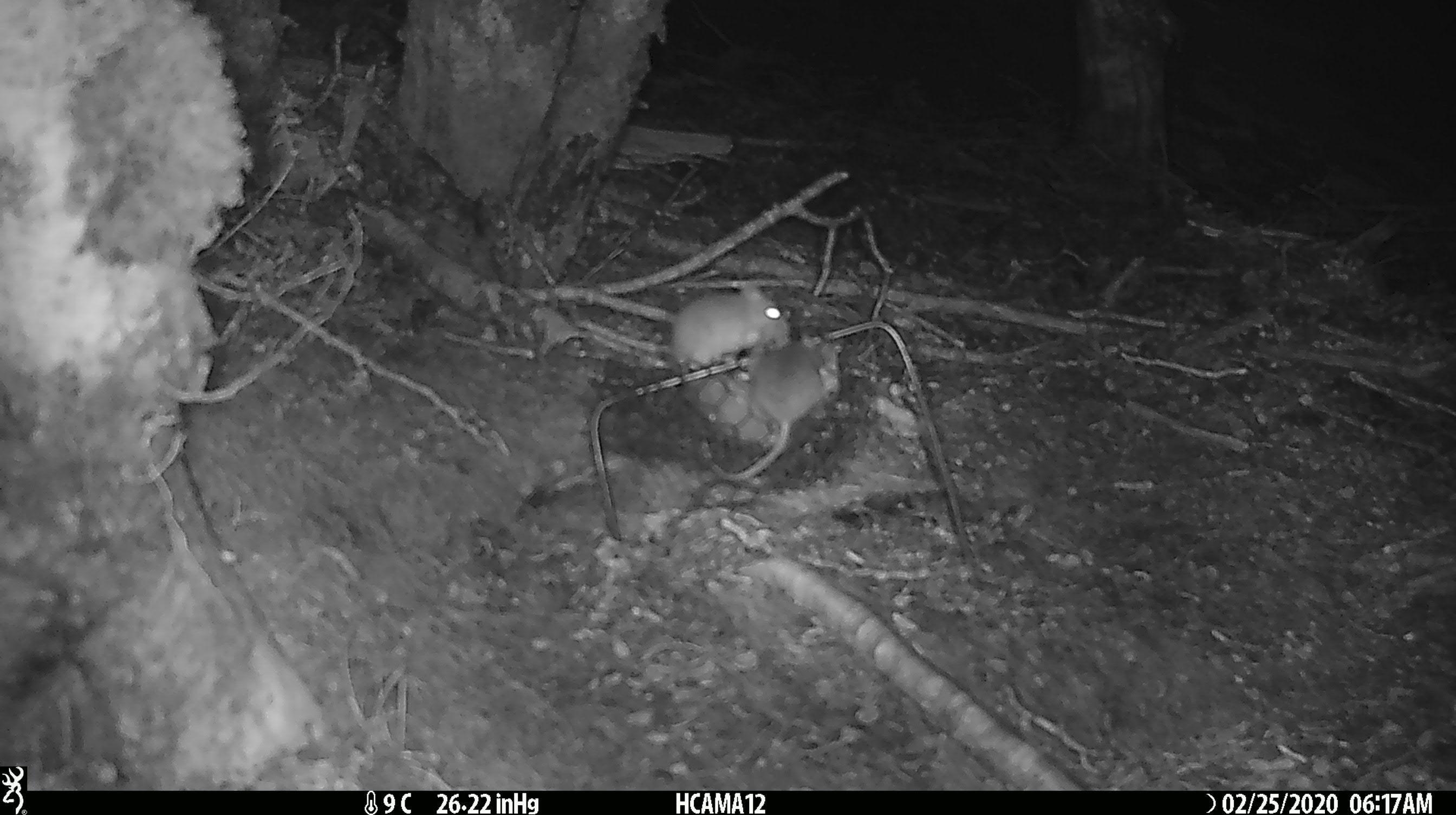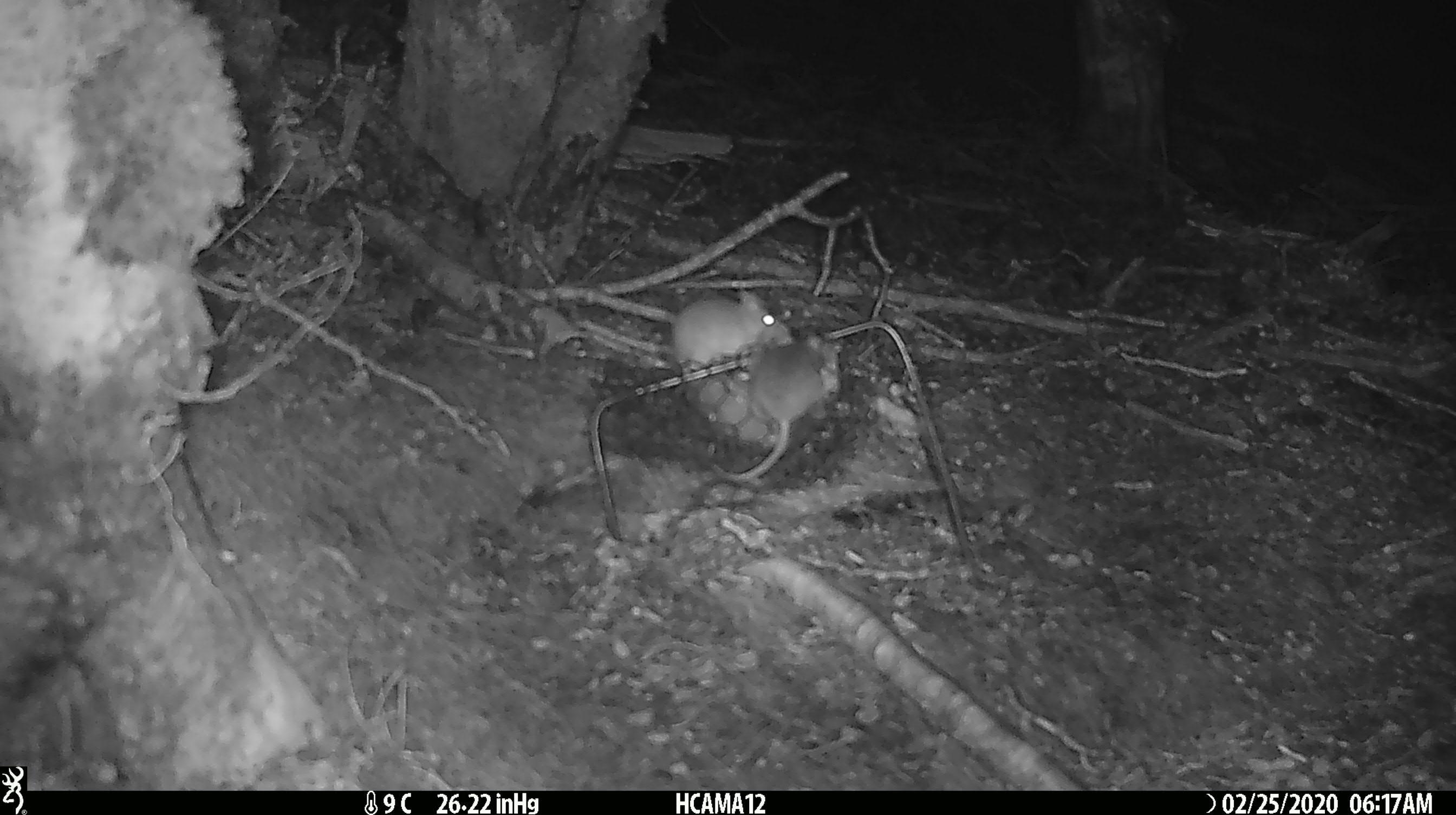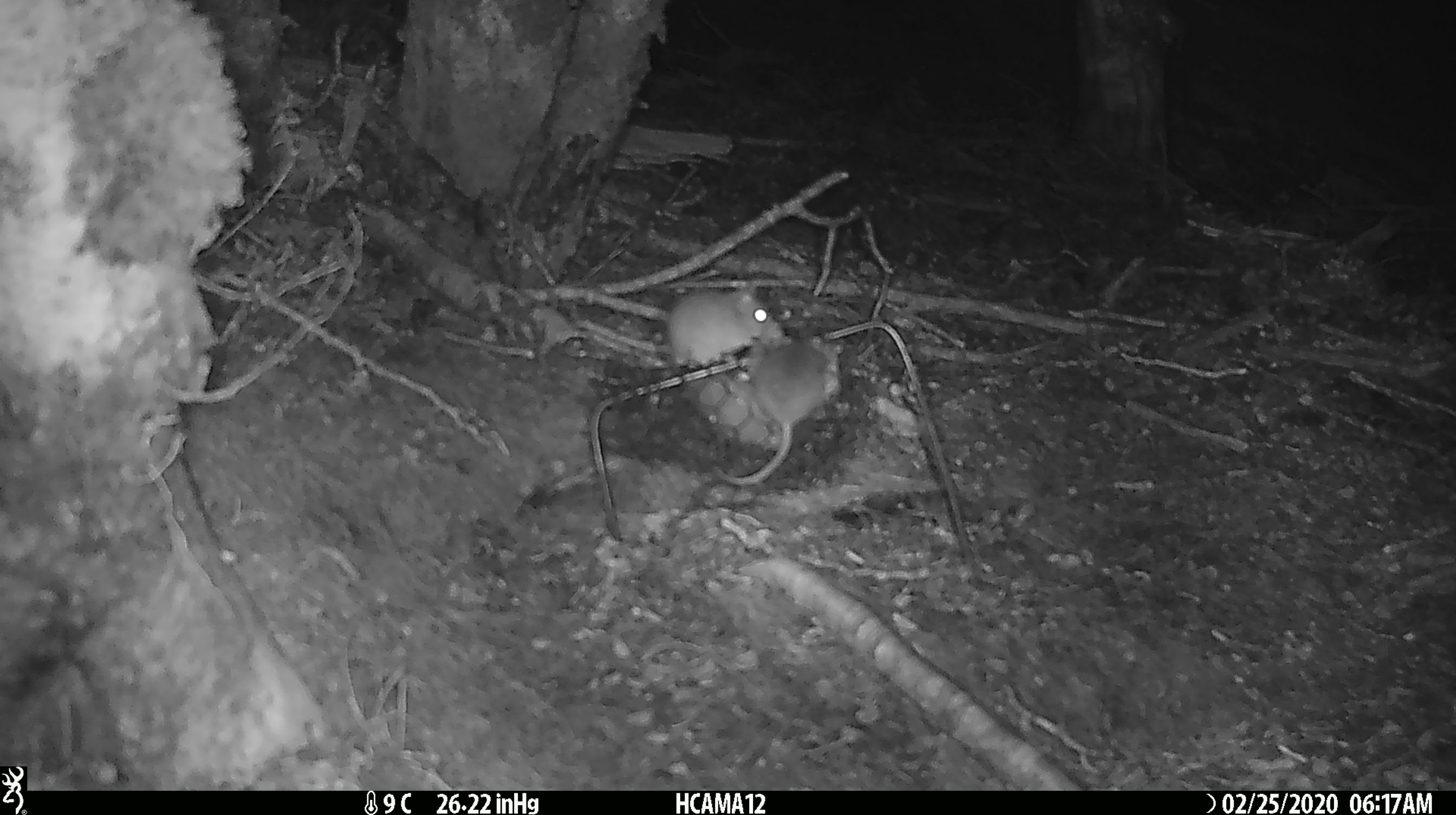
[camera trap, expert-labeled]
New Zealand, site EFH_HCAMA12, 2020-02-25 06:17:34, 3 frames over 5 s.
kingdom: Animalia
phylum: Chordata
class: Mammalia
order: Rodentia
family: Muridae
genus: Mus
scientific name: Mus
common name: mouse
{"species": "mouse (Mus)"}